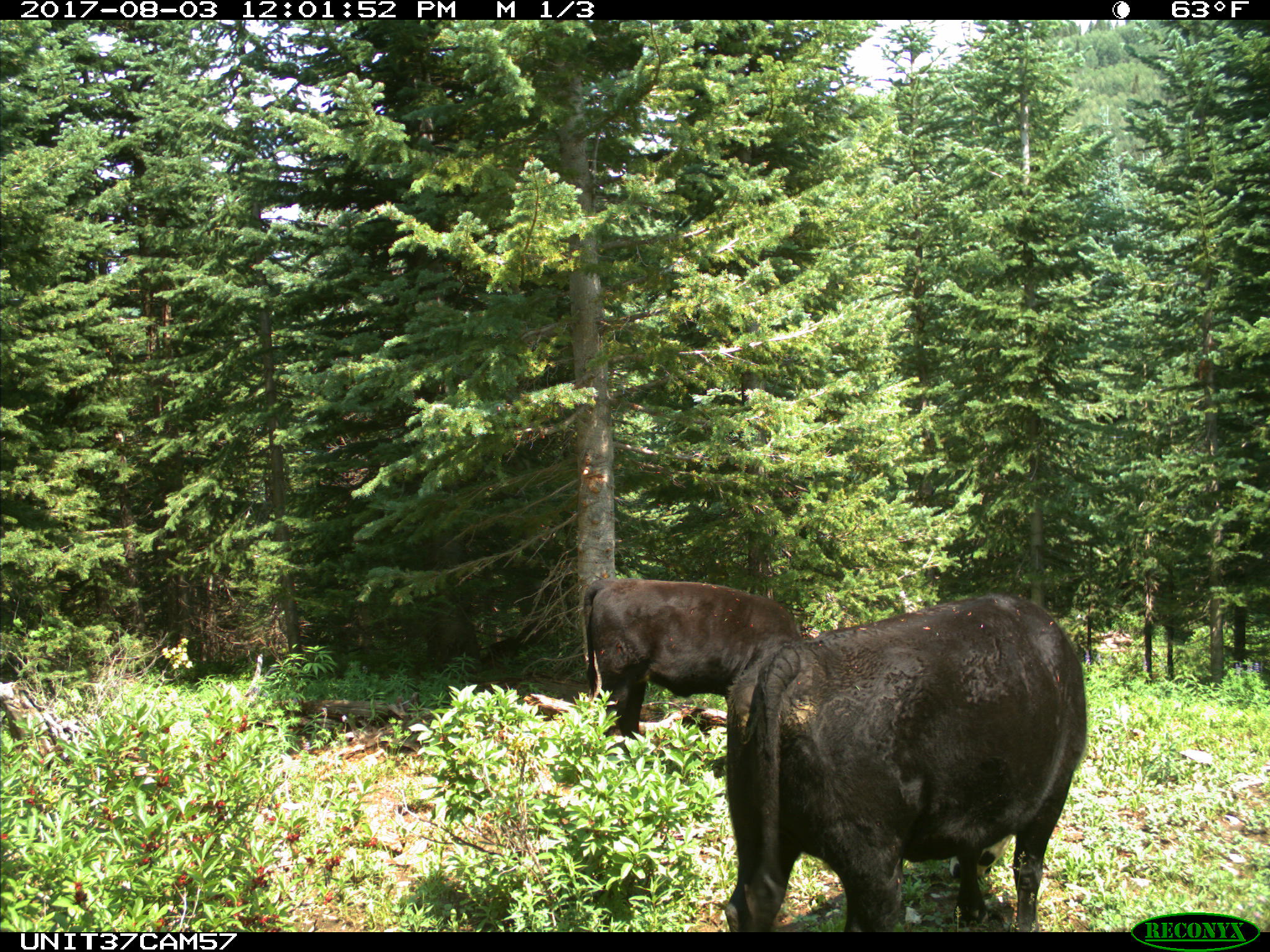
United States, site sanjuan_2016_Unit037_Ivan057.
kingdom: Animalia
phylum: Chordata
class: Mammalia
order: Artiodactyla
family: Bovidae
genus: Bos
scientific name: Bos taurus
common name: domestic cow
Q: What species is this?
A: Bos taurus (domestic cow).